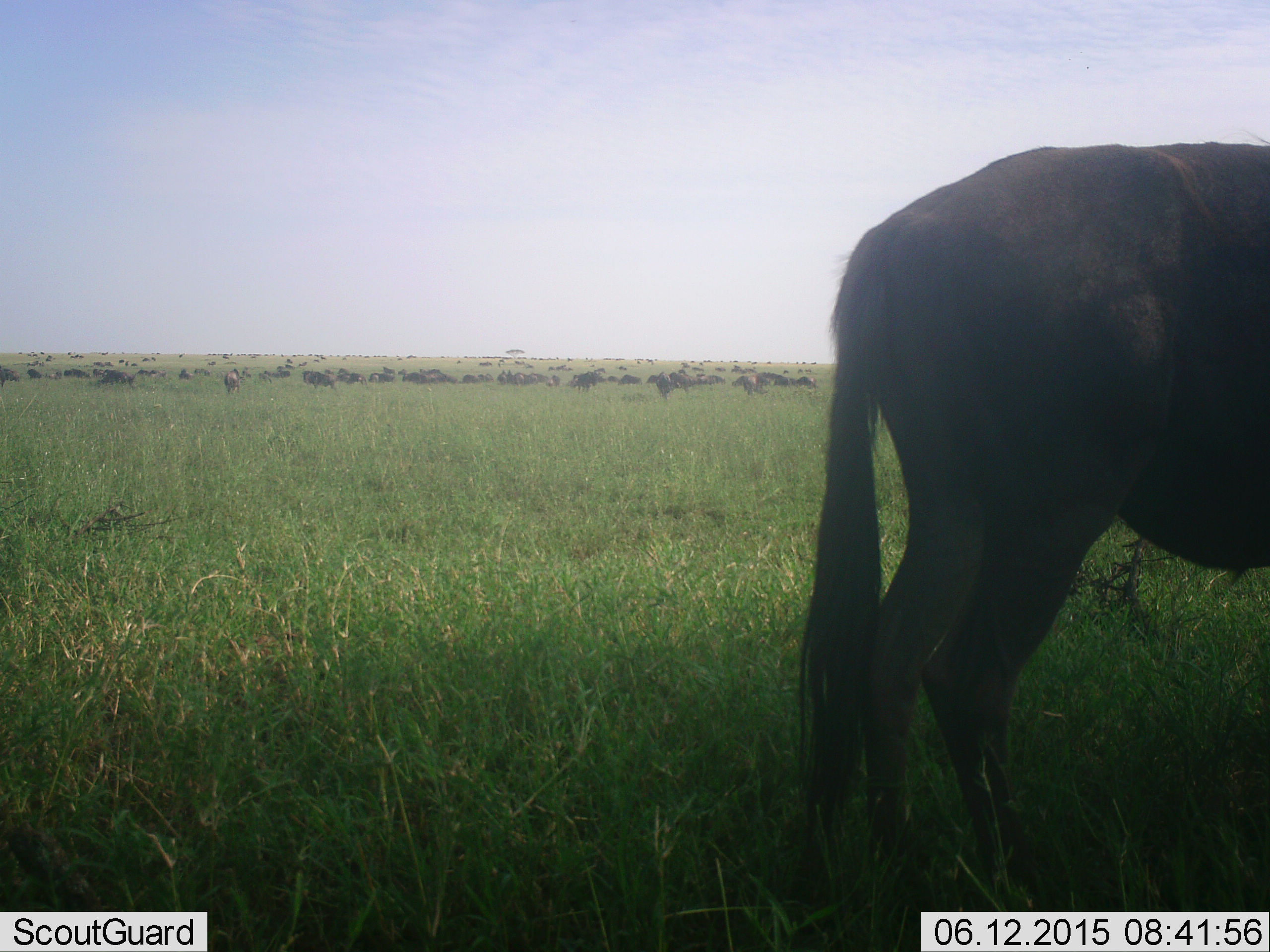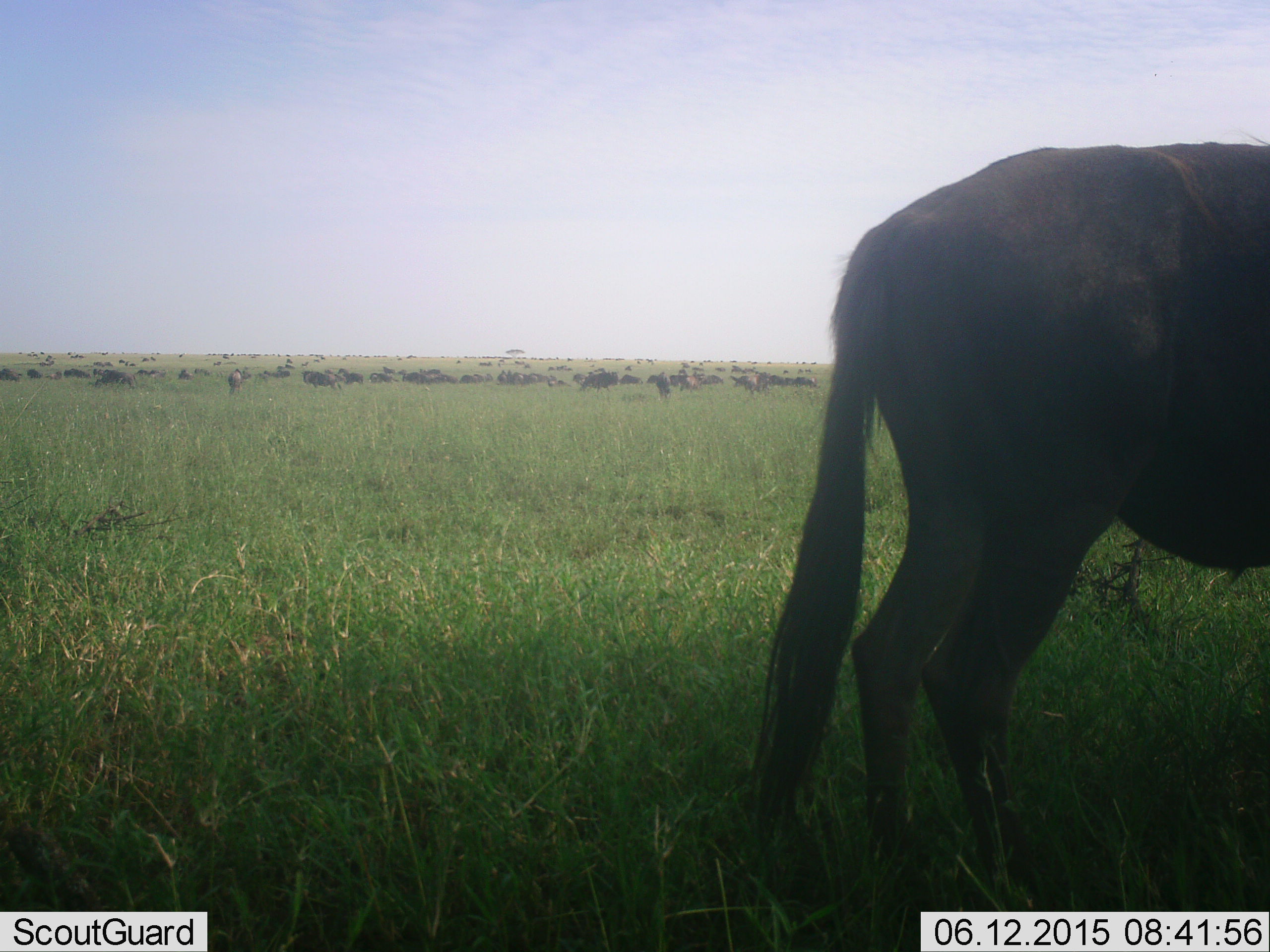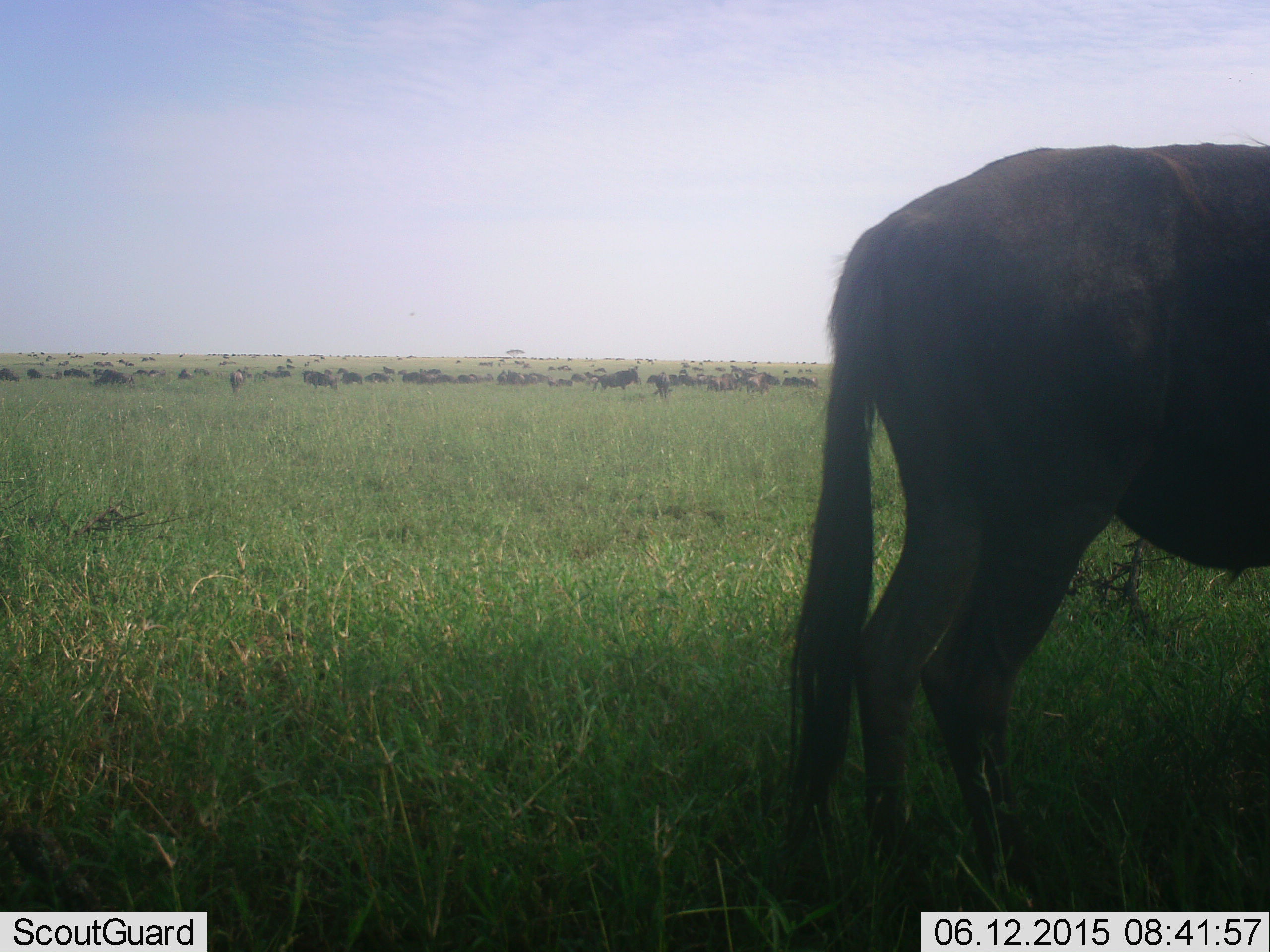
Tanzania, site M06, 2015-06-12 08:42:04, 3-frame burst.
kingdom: Animalia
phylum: Chordata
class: Mammalia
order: Artiodactyla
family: Bovidae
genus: Connochaetes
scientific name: Connochaetes taurinus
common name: blue wildebeest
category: wildebeest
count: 51+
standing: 90%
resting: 10%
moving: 60%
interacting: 0%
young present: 0%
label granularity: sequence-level